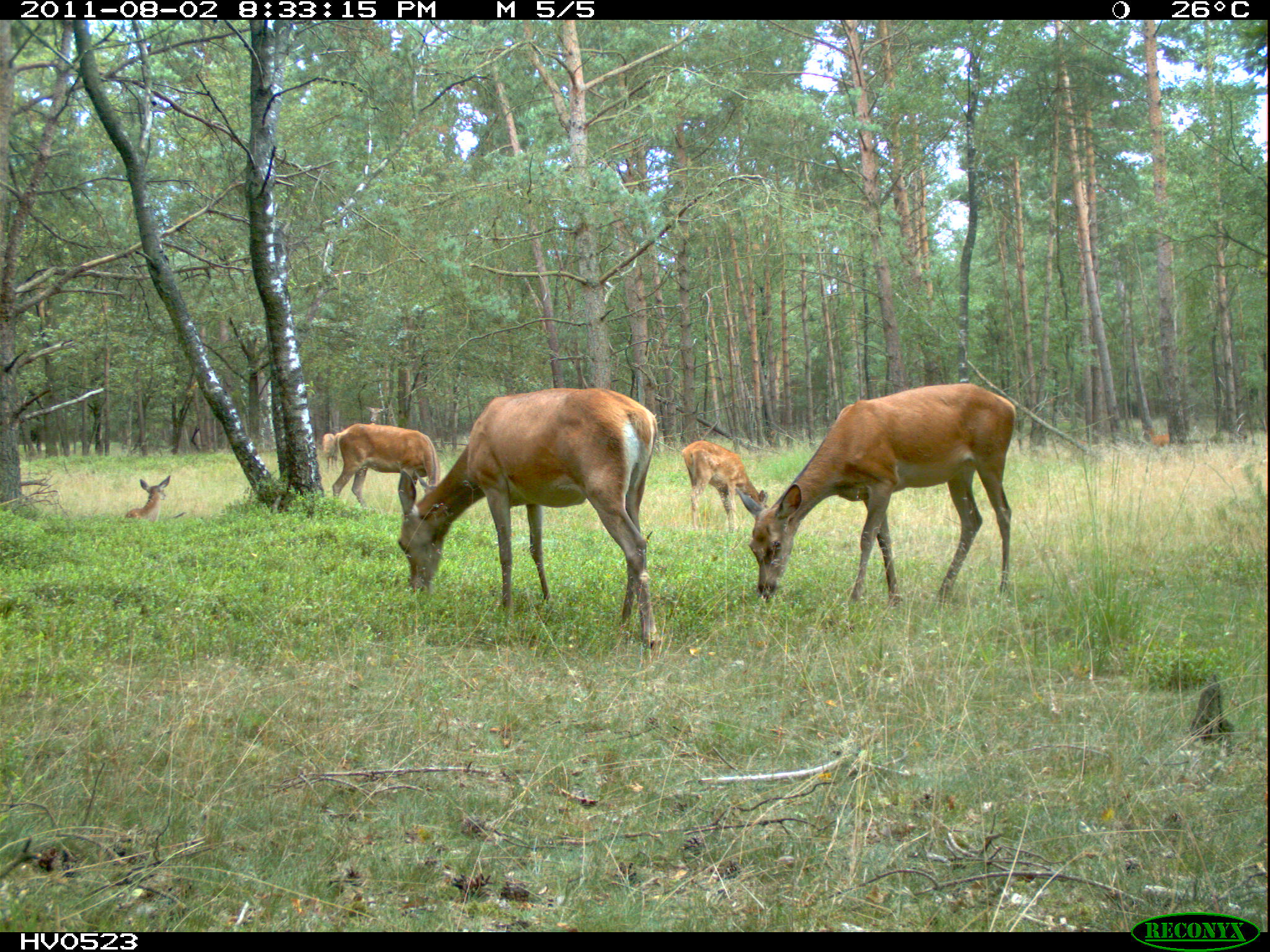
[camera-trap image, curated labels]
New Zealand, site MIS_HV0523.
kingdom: Animalia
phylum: Chordata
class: Mammalia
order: Artiodactyla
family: Cervidae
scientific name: Cervidae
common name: deer